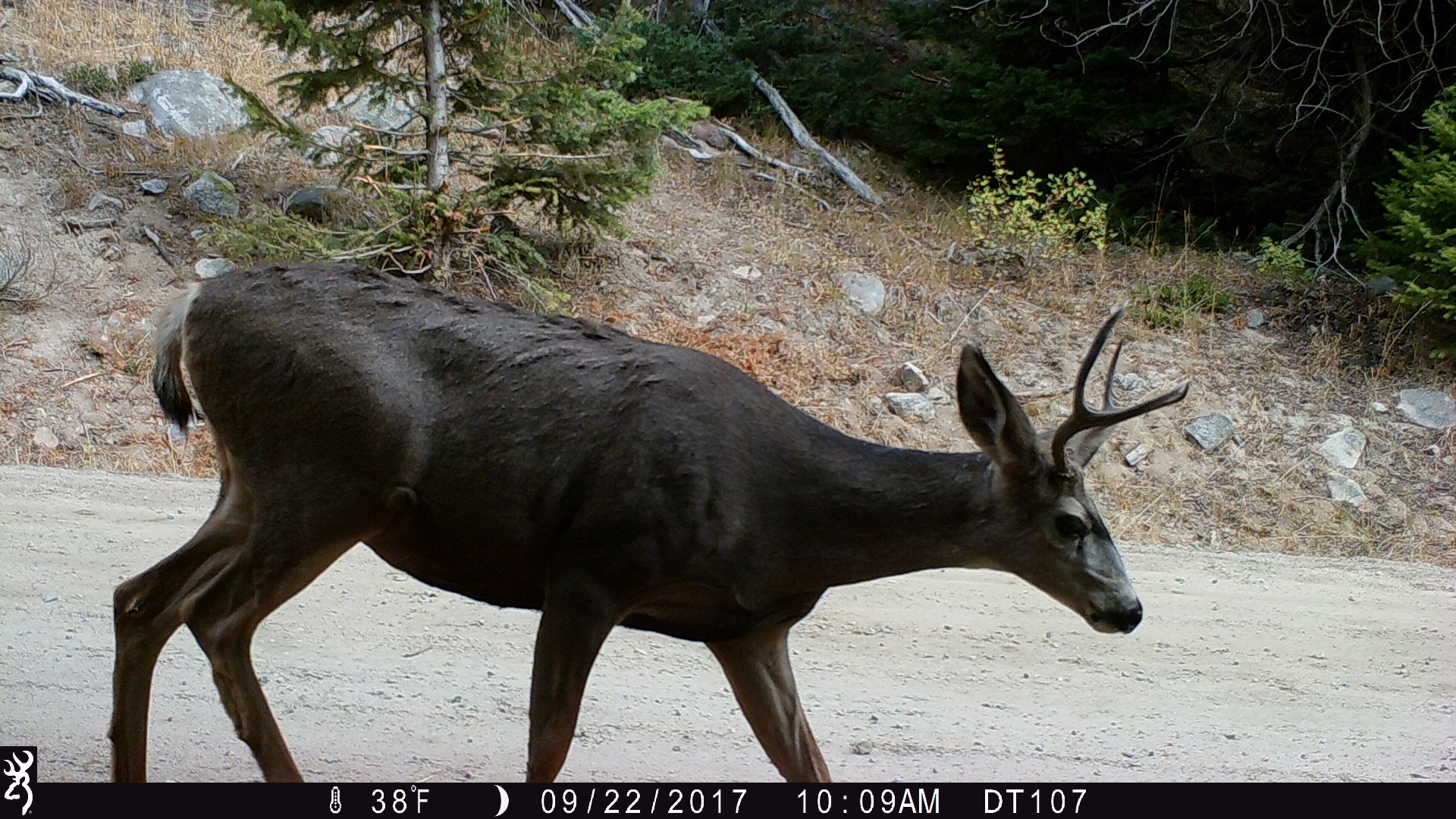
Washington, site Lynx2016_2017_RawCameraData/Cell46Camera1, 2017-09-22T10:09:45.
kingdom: Animalia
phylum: Chordata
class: Mammalia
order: Artiodactyla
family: Cervidae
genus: Odocoileus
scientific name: Odocoileus hemionus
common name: mule deer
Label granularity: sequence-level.